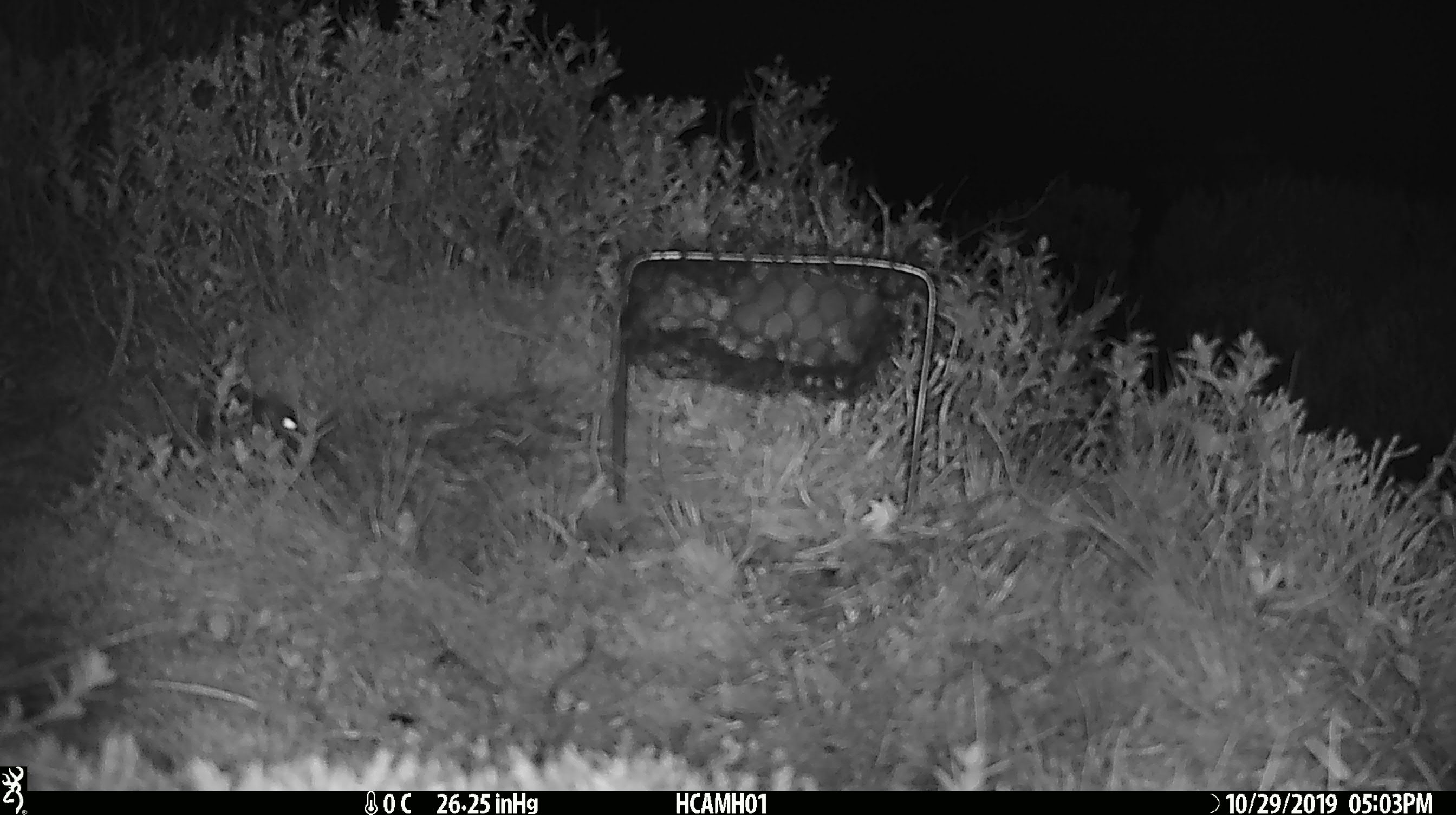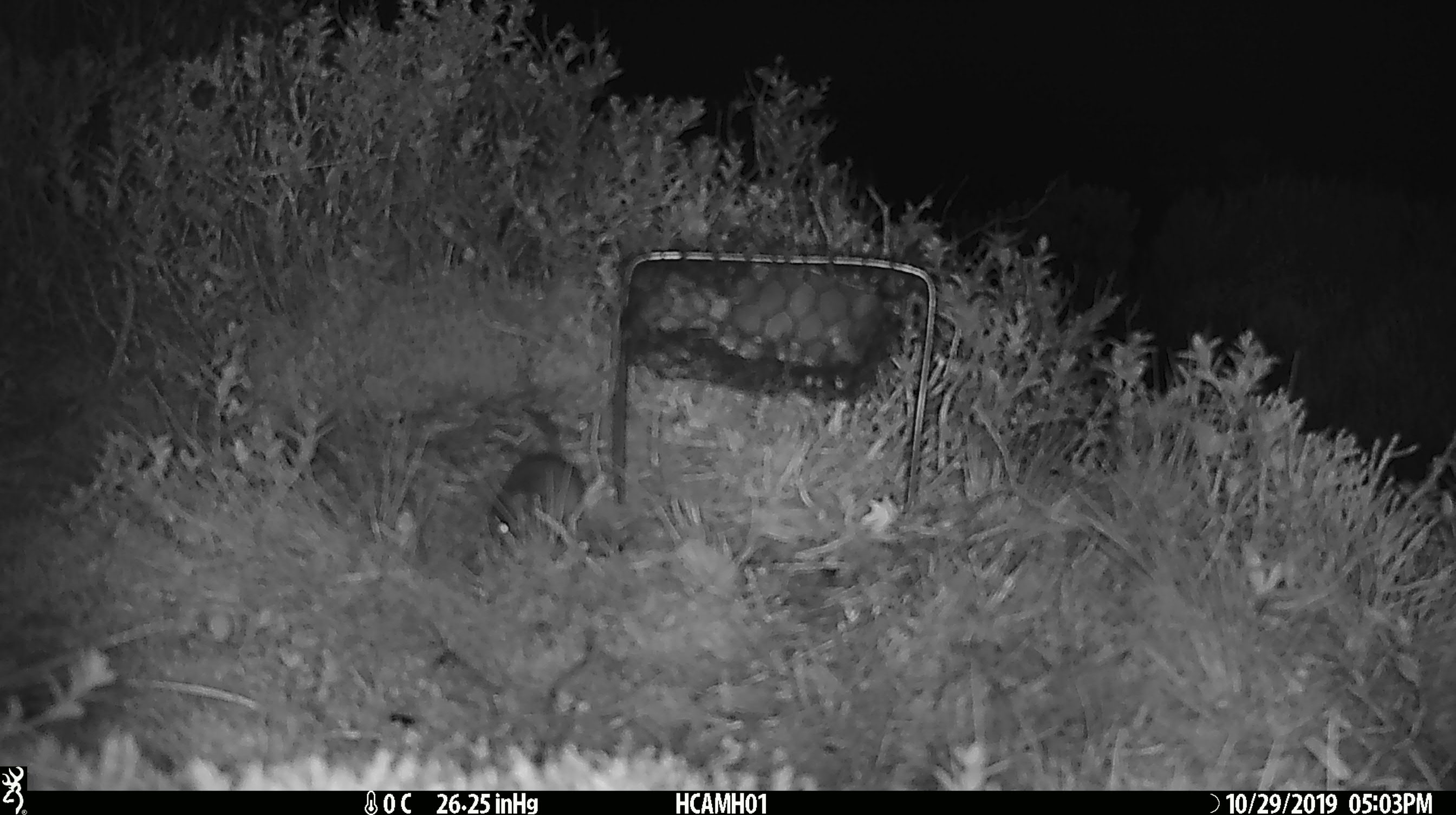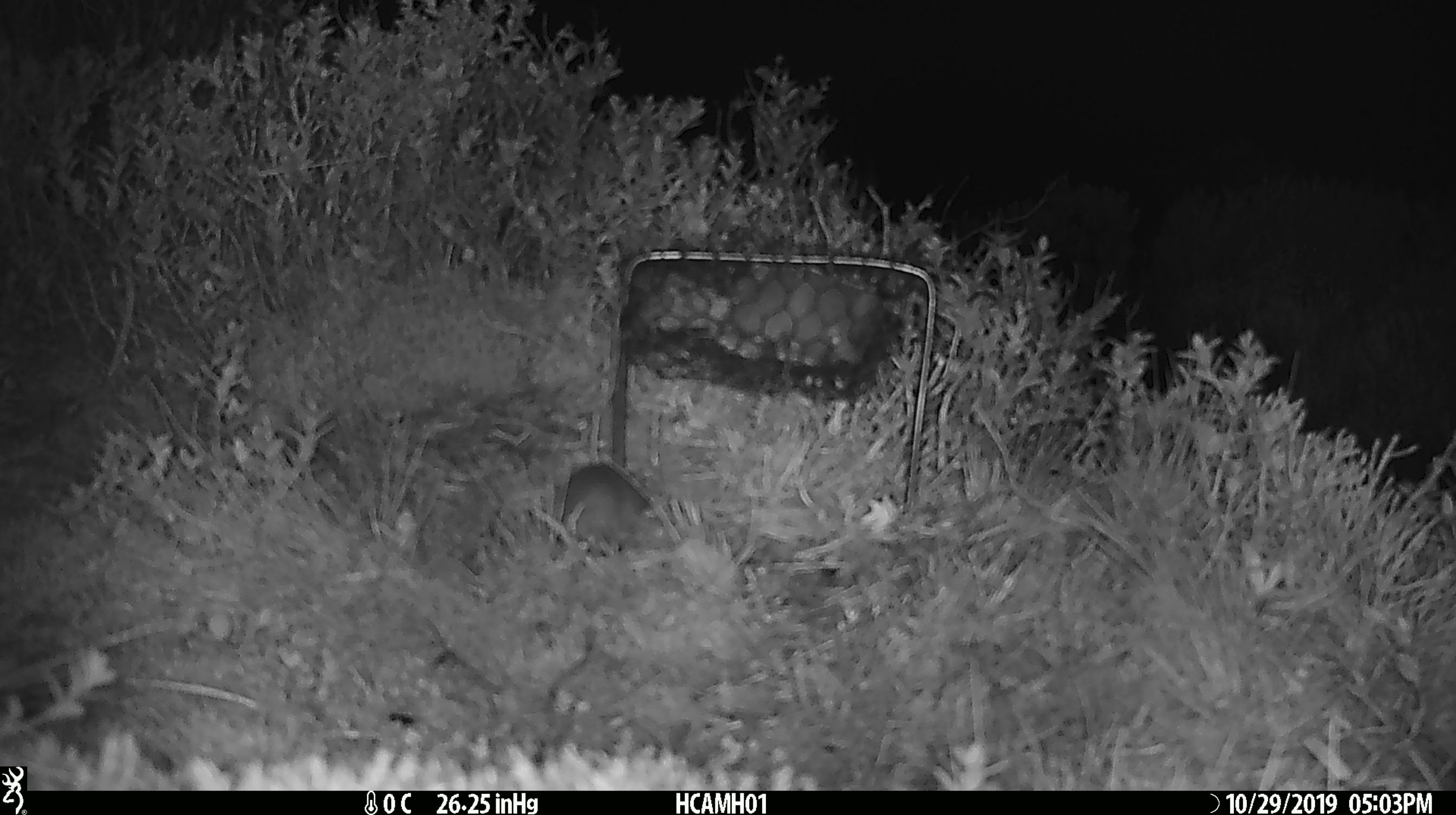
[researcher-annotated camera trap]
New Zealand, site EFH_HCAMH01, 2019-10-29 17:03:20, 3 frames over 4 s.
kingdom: Animalia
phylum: Chordata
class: Mammalia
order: Rodentia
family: Muridae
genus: Mus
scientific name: Mus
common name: mouse